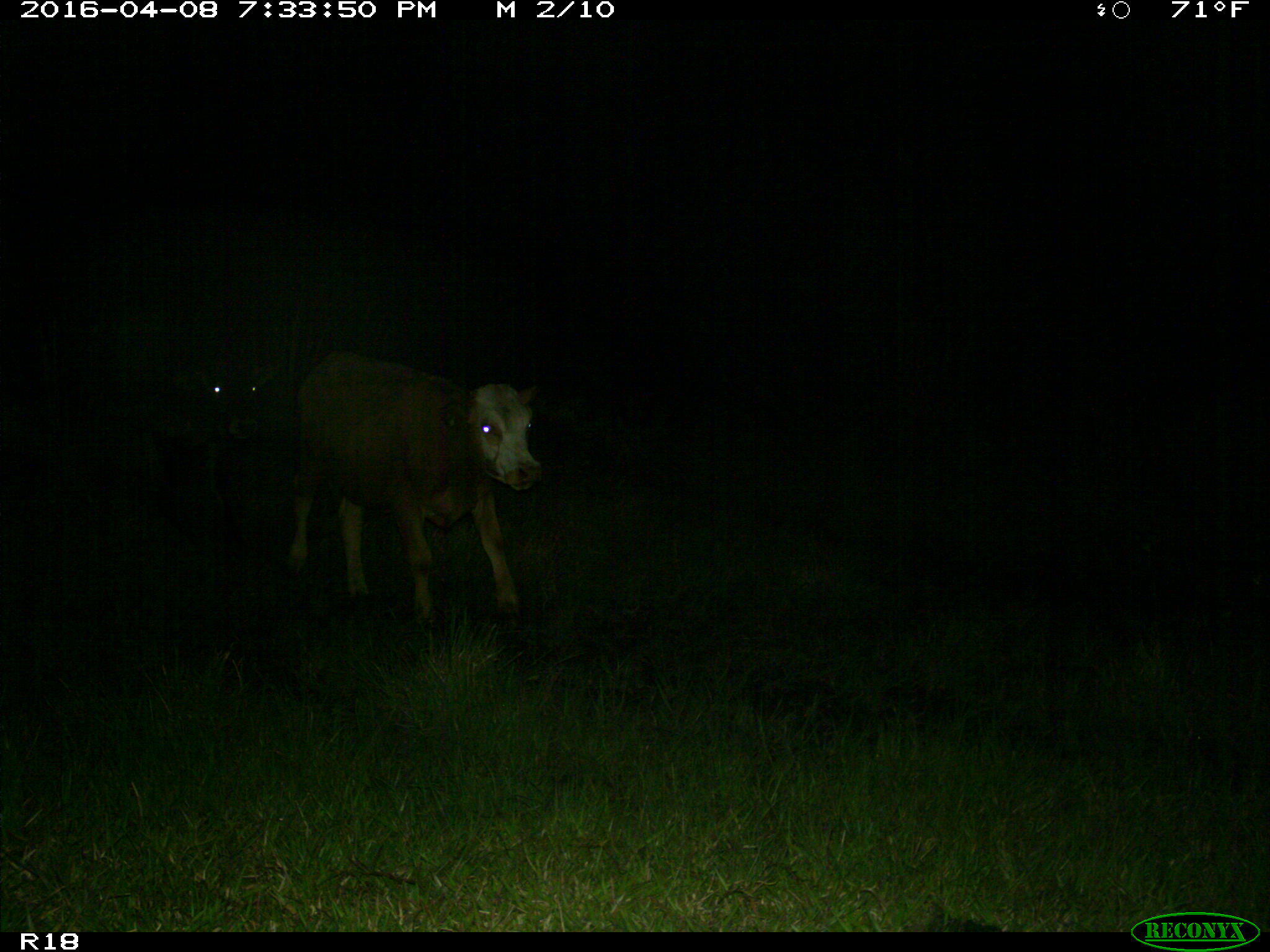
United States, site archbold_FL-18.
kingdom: Animalia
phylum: Chordata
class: Mammalia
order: Artiodactyla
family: Bovidae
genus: Bos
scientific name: Bos taurus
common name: domestic cow